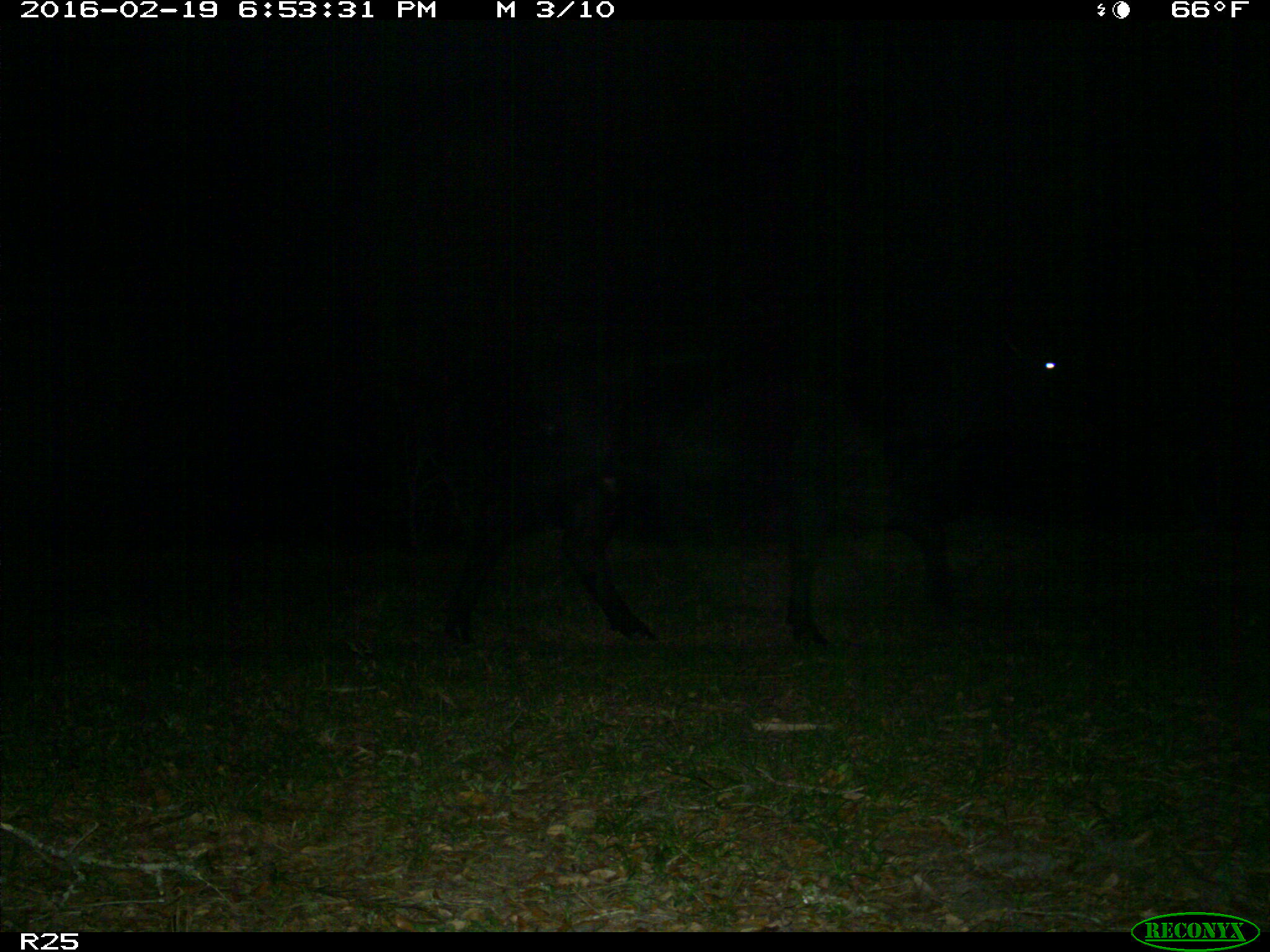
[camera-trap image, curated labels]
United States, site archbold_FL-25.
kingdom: Animalia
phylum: Chordata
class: Mammalia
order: Artiodactyla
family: Bovidae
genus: Bos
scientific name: Bos taurus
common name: domestic cow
Bos taurus (domestic cow).